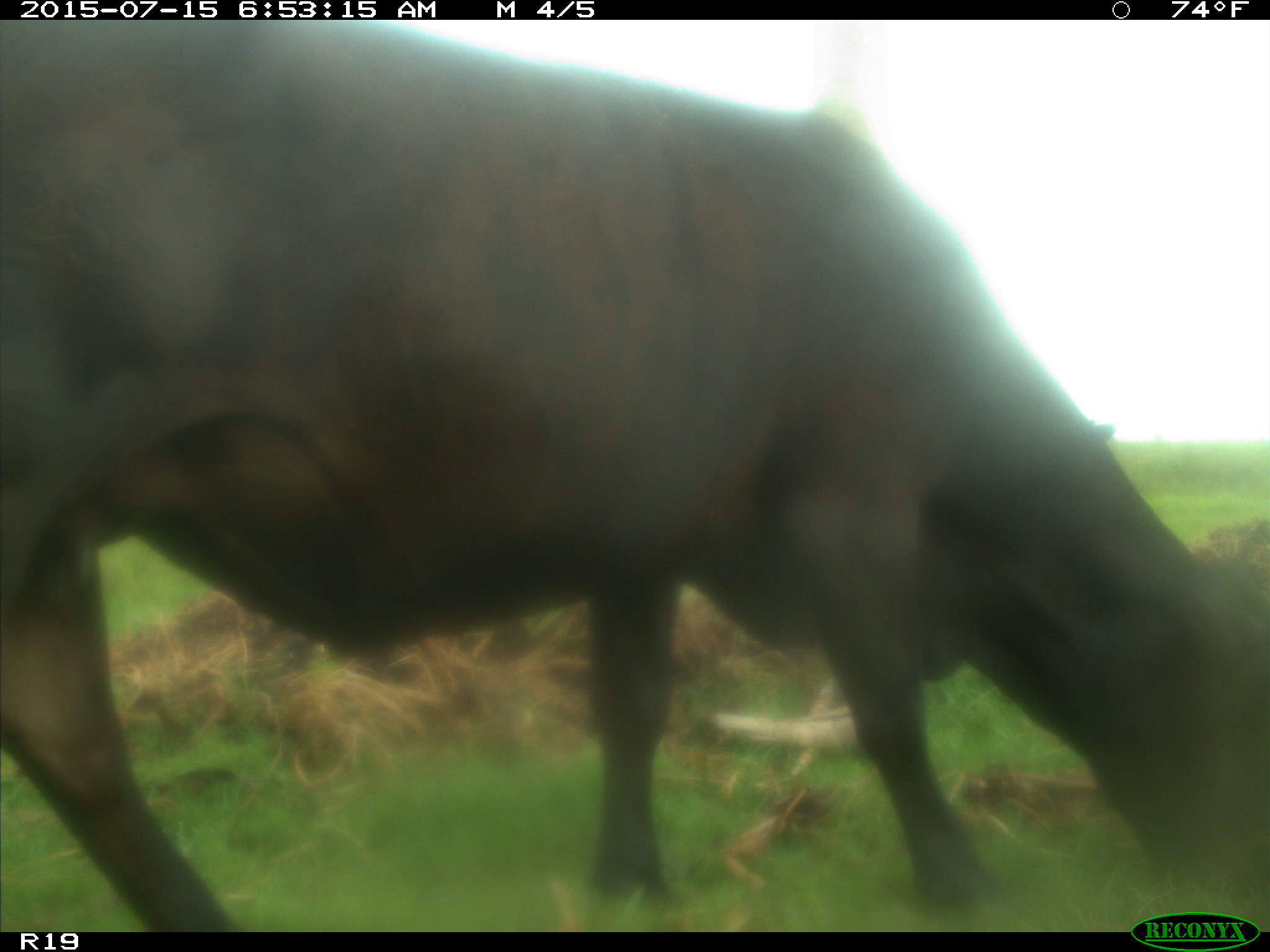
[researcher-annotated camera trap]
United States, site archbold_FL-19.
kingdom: Animalia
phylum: Chordata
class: Mammalia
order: Artiodactyla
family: Bovidae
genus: Bos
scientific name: Bos taurus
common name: domestic cow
Bos taurus (domestic cow).